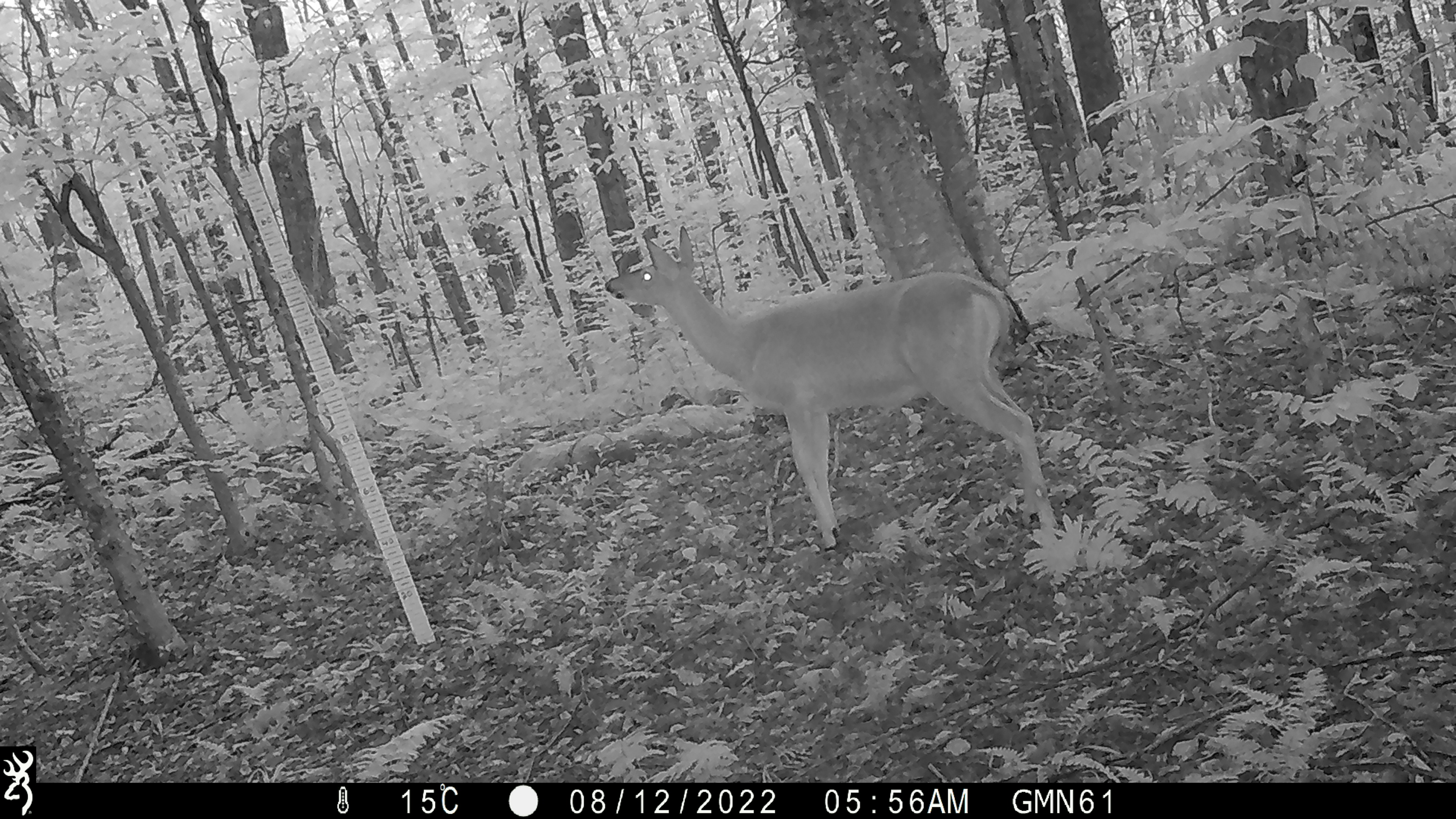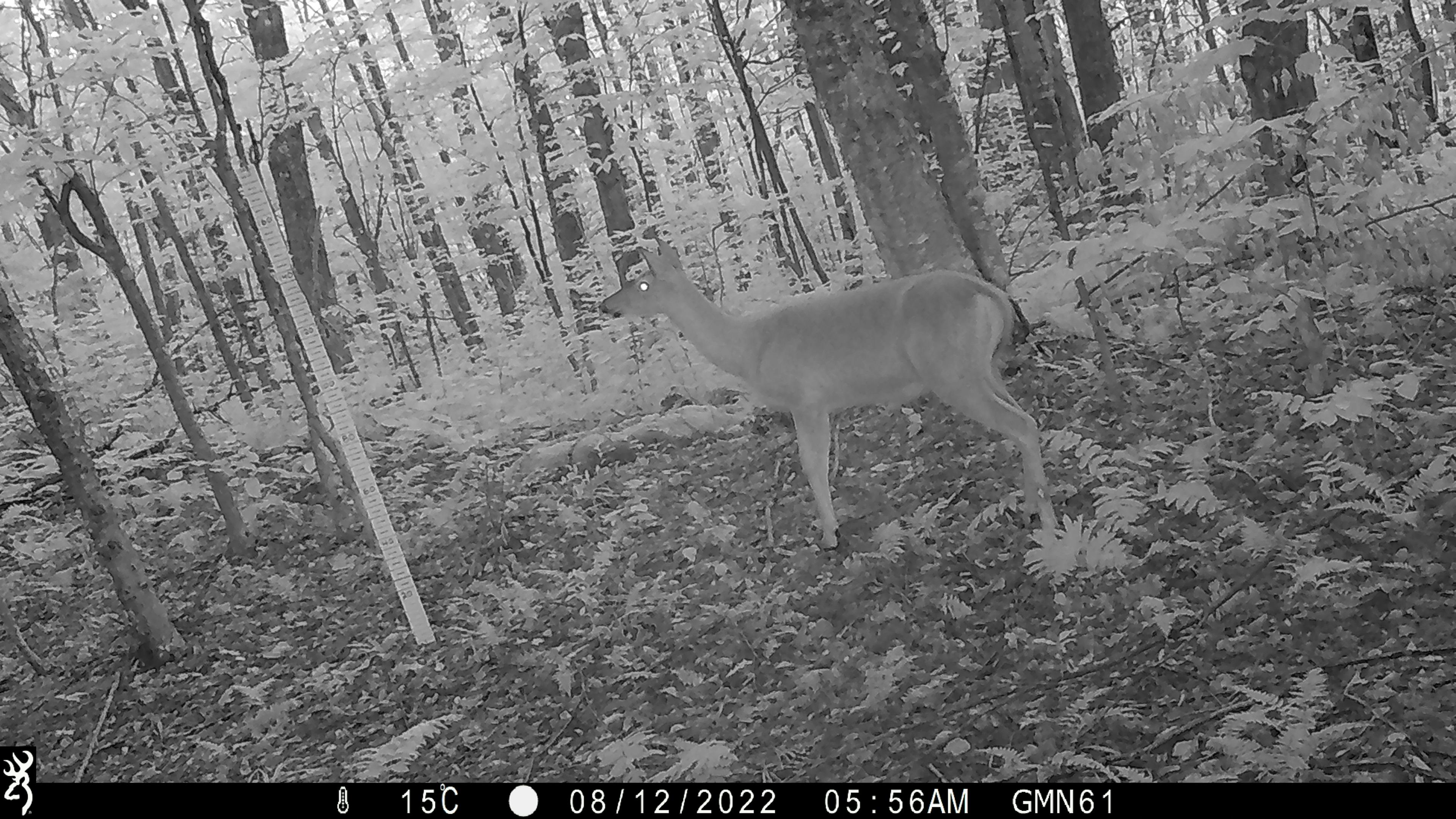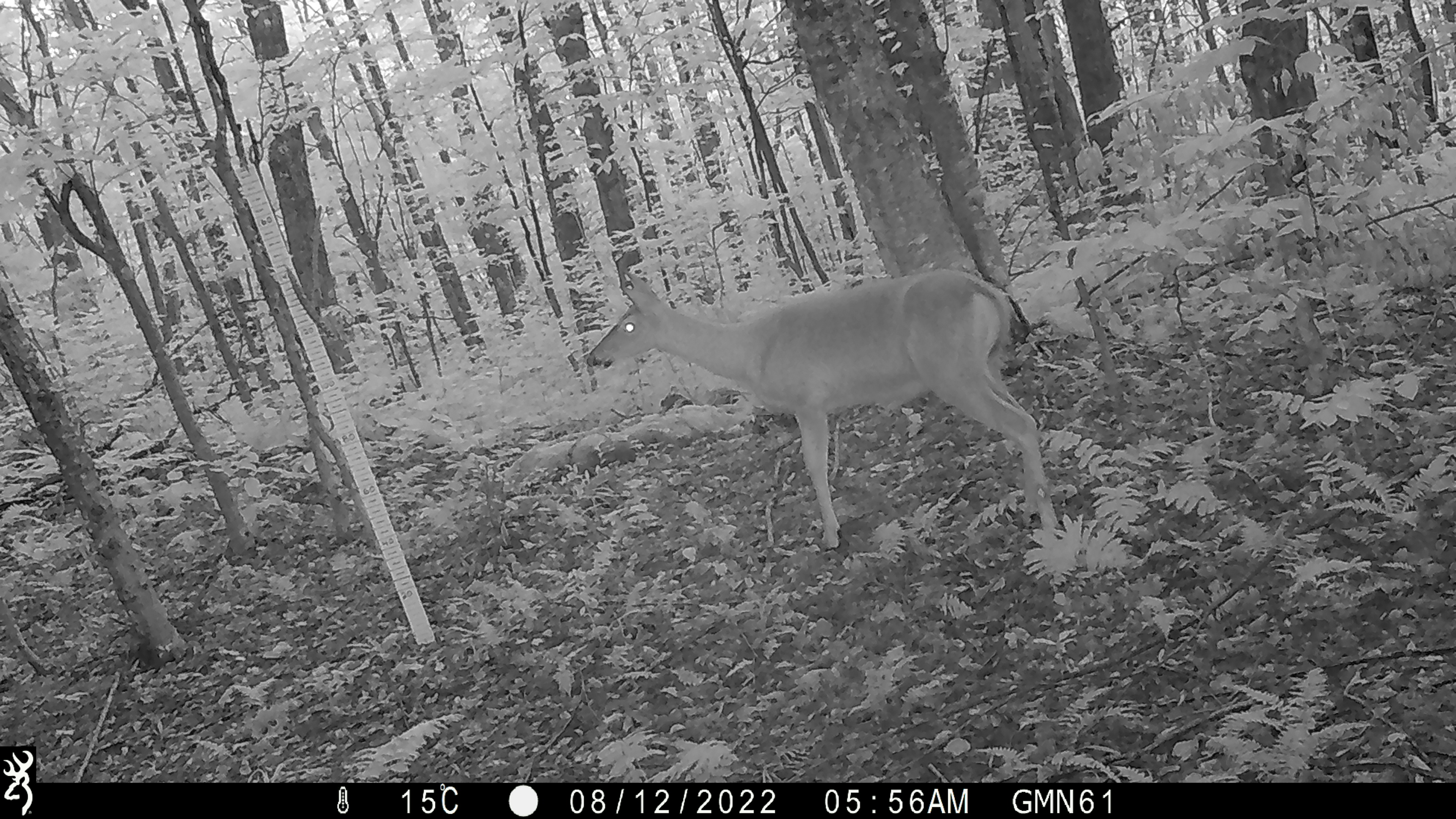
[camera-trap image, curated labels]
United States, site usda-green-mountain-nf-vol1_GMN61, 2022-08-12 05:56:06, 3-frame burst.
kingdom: Animalia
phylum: Chordata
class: Mammalia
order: Artiodactyla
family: Cervidae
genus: Odocoileus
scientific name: Odocoileus virginianus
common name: white-tailed deer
White-tailed deer (Odocoileus virginianus).